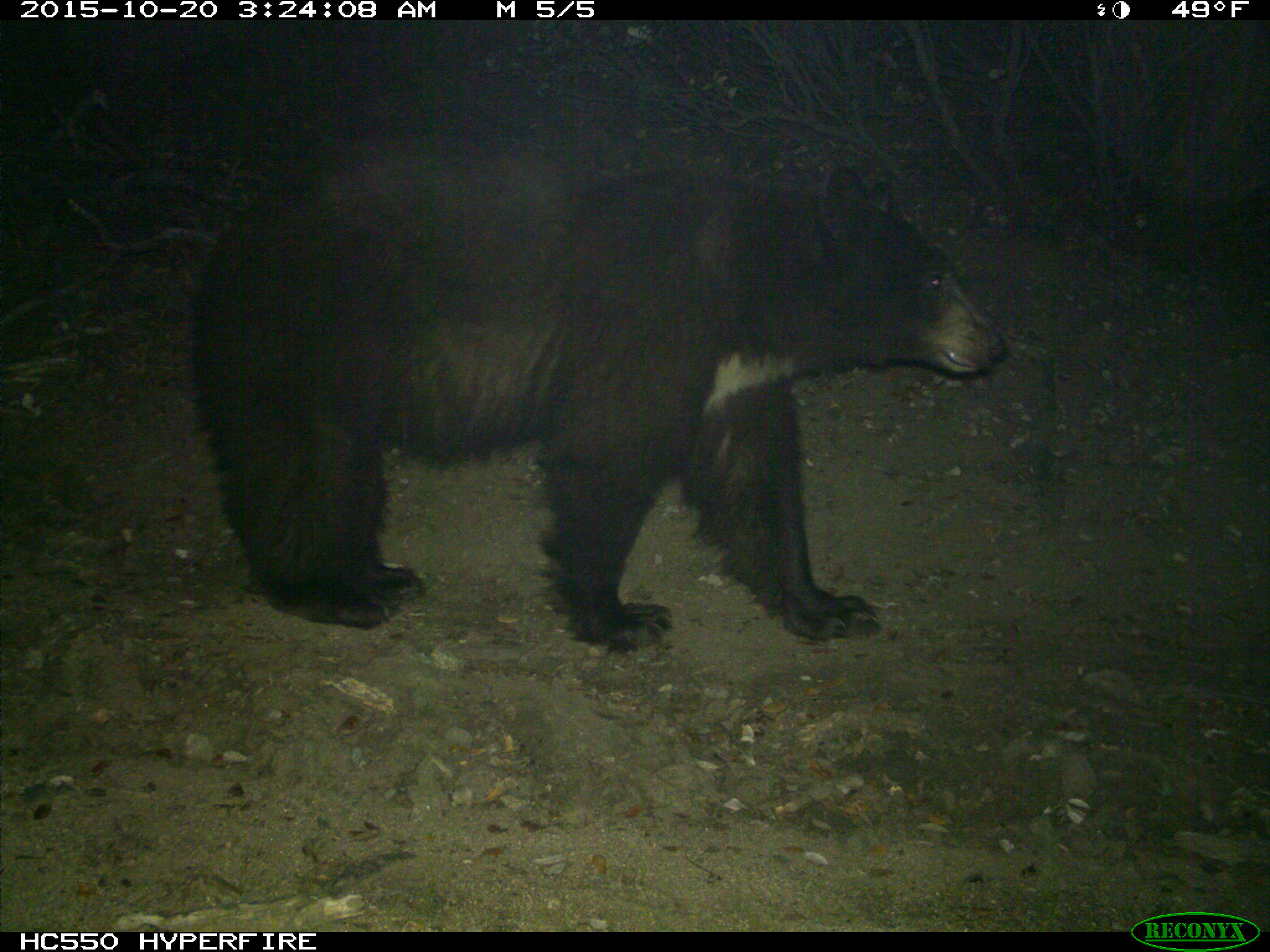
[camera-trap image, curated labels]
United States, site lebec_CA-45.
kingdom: Animalia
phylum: Chordata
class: Mammalia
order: Carnivora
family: Ursidae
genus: Ursus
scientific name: Ursus americanus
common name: american black bear